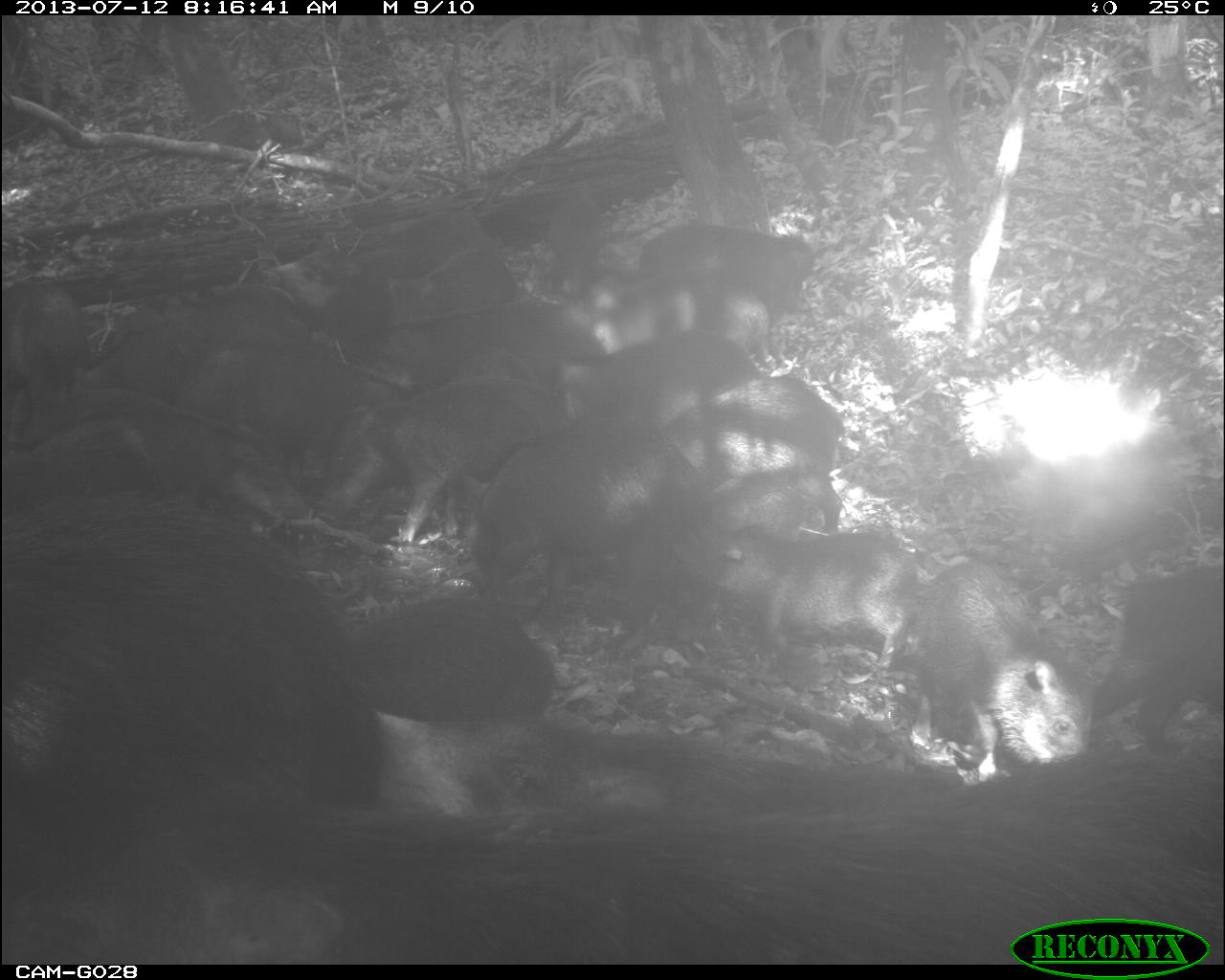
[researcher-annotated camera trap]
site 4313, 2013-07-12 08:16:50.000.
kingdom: Animalia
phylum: Chordata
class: Mammalia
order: Artiodactyla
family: Tayassuidae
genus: Tayassu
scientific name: Tayassu pecari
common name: white-lipped peccary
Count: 20.